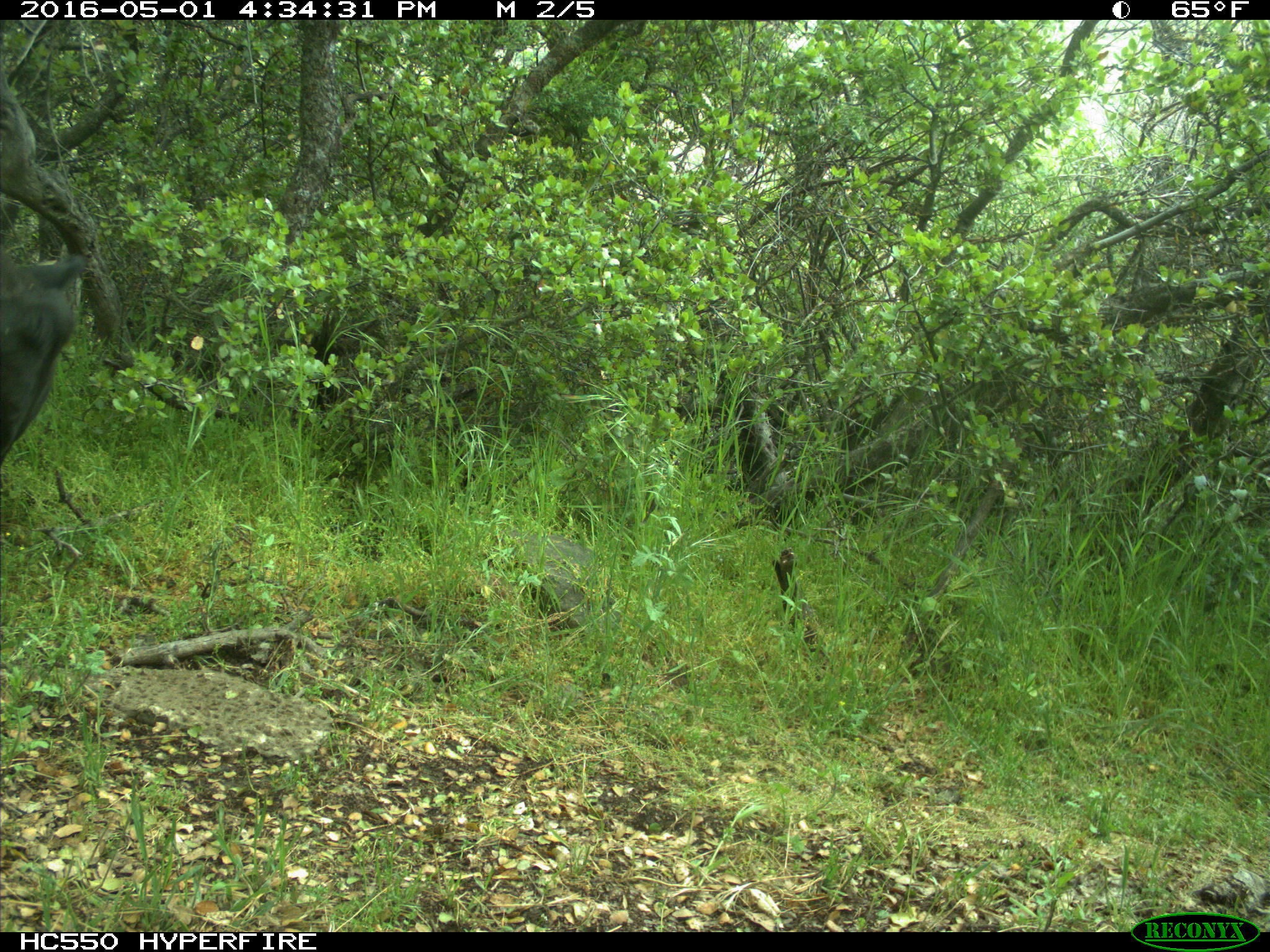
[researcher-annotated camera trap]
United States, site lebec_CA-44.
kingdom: Animalia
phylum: Chordata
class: Mammalia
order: Artiodactyla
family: Bovidae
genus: Bos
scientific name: Bos taurus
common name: domestic cow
Bos taurus (domestic cow).